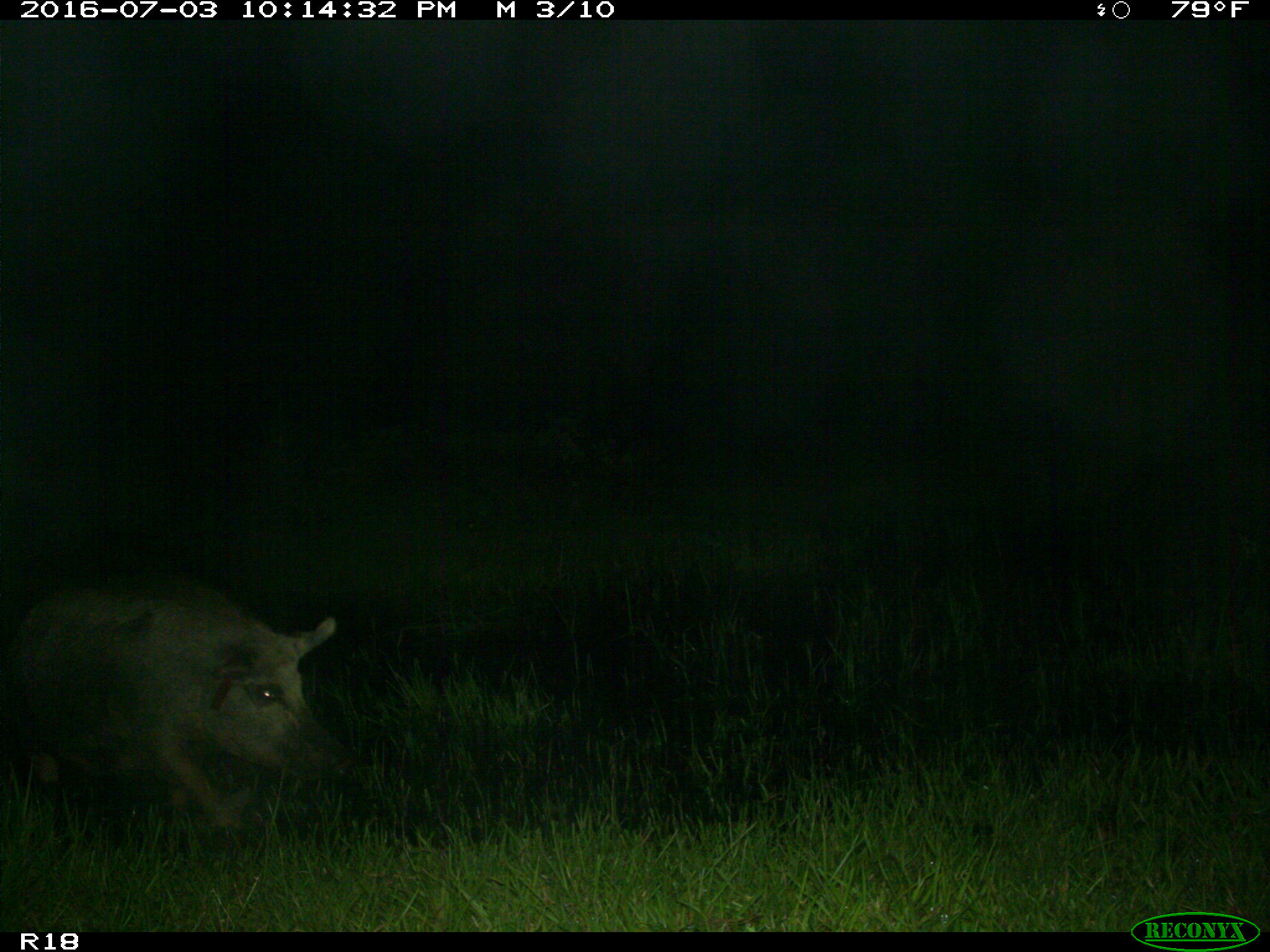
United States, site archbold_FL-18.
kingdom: Animalia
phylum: Chordata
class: Mammalia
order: Artiodactyla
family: Suidae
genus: Sus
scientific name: Sus scrofa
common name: wild boar